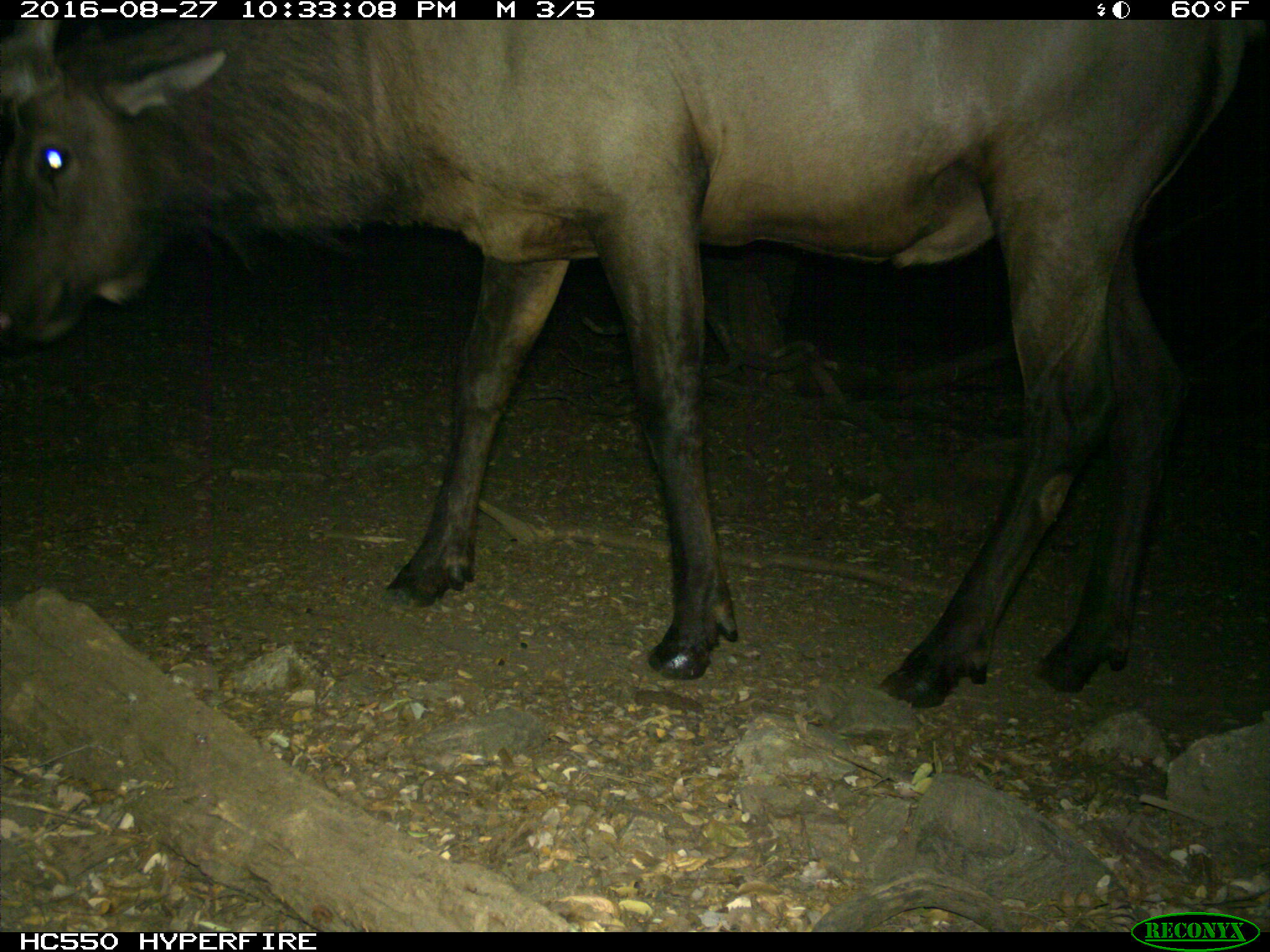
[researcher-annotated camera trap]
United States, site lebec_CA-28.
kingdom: Animalia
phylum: Chordata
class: Mammalia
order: Artiodactyla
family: Cervidae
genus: Cervus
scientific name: Cervus canadensis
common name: elk